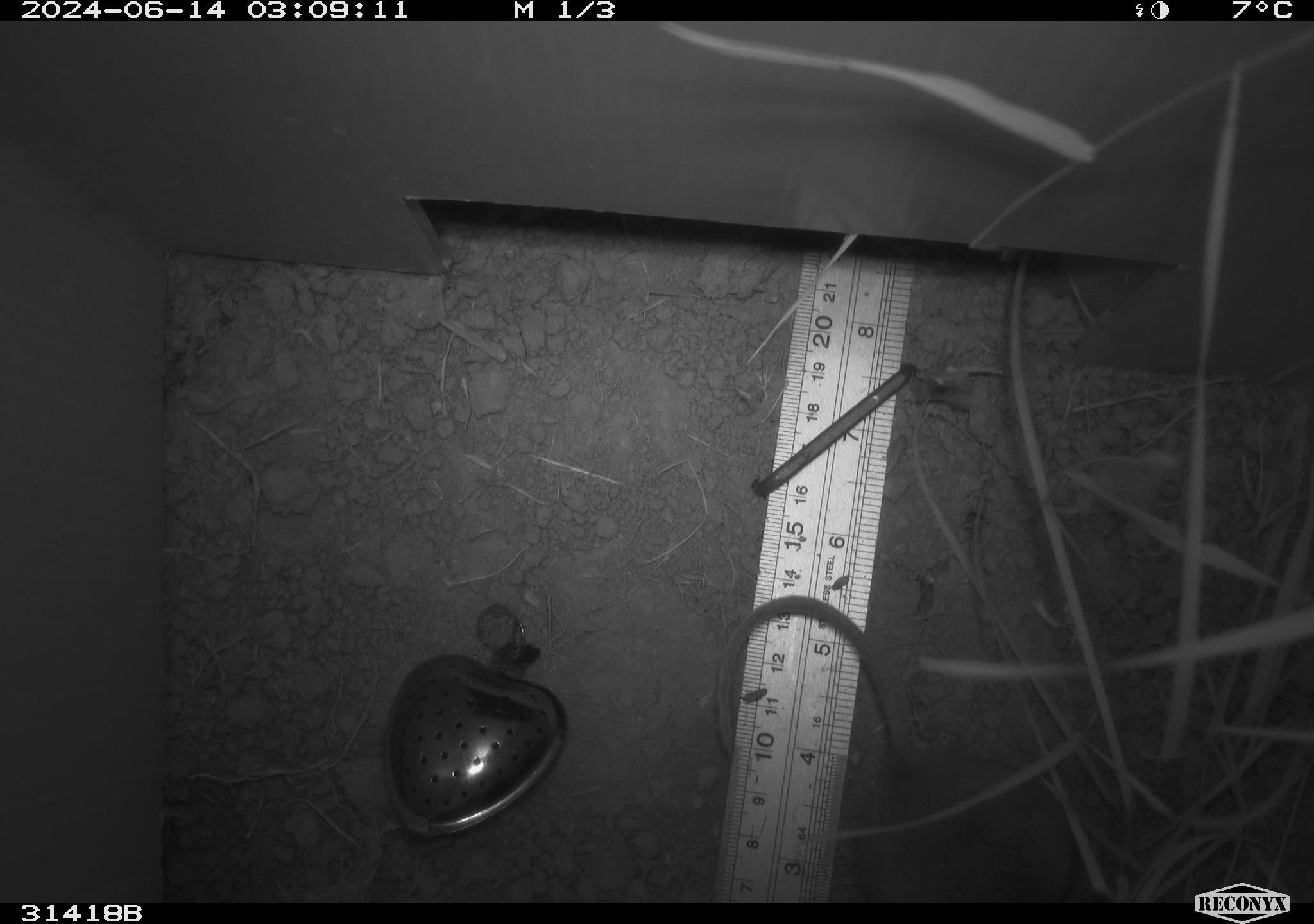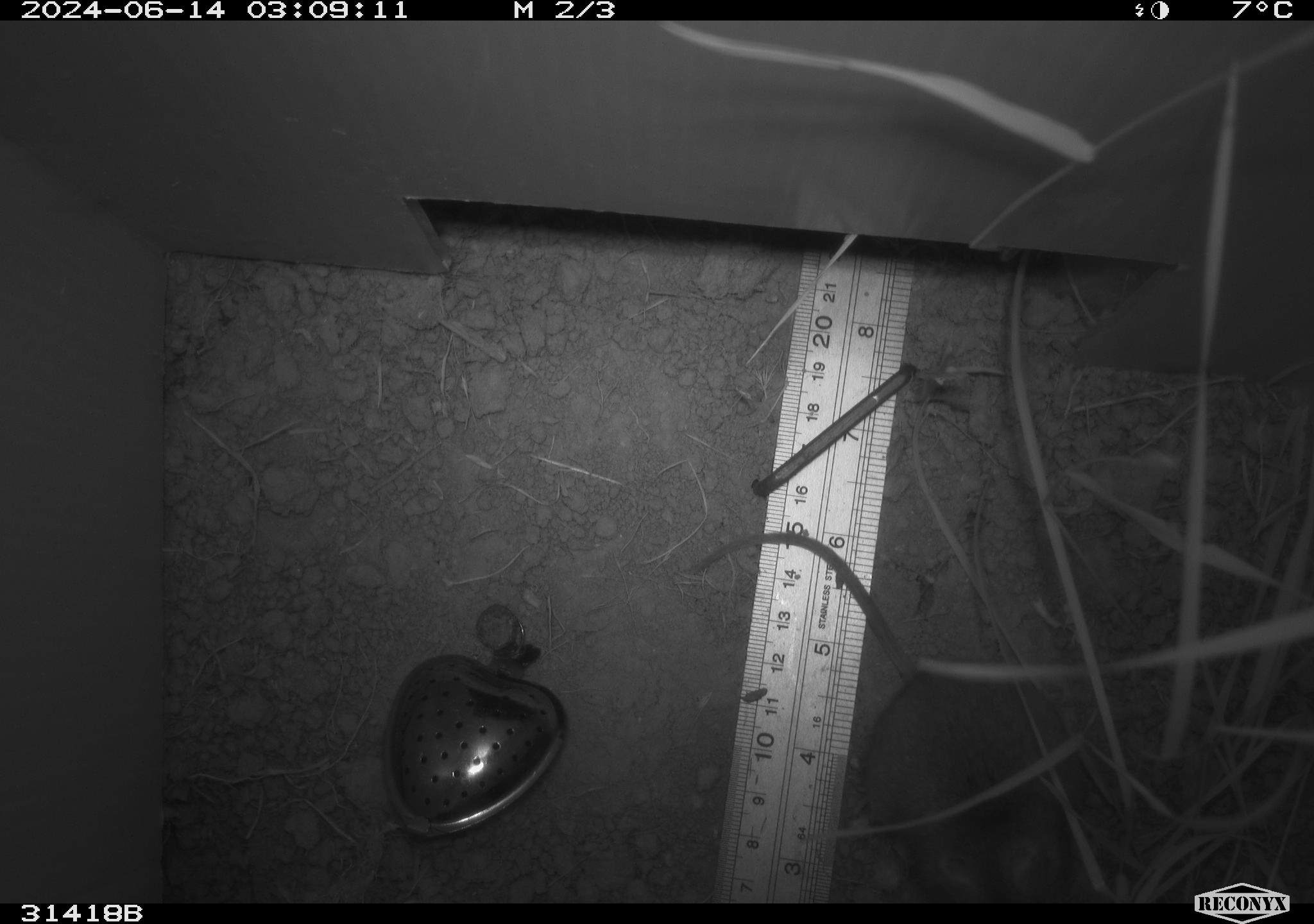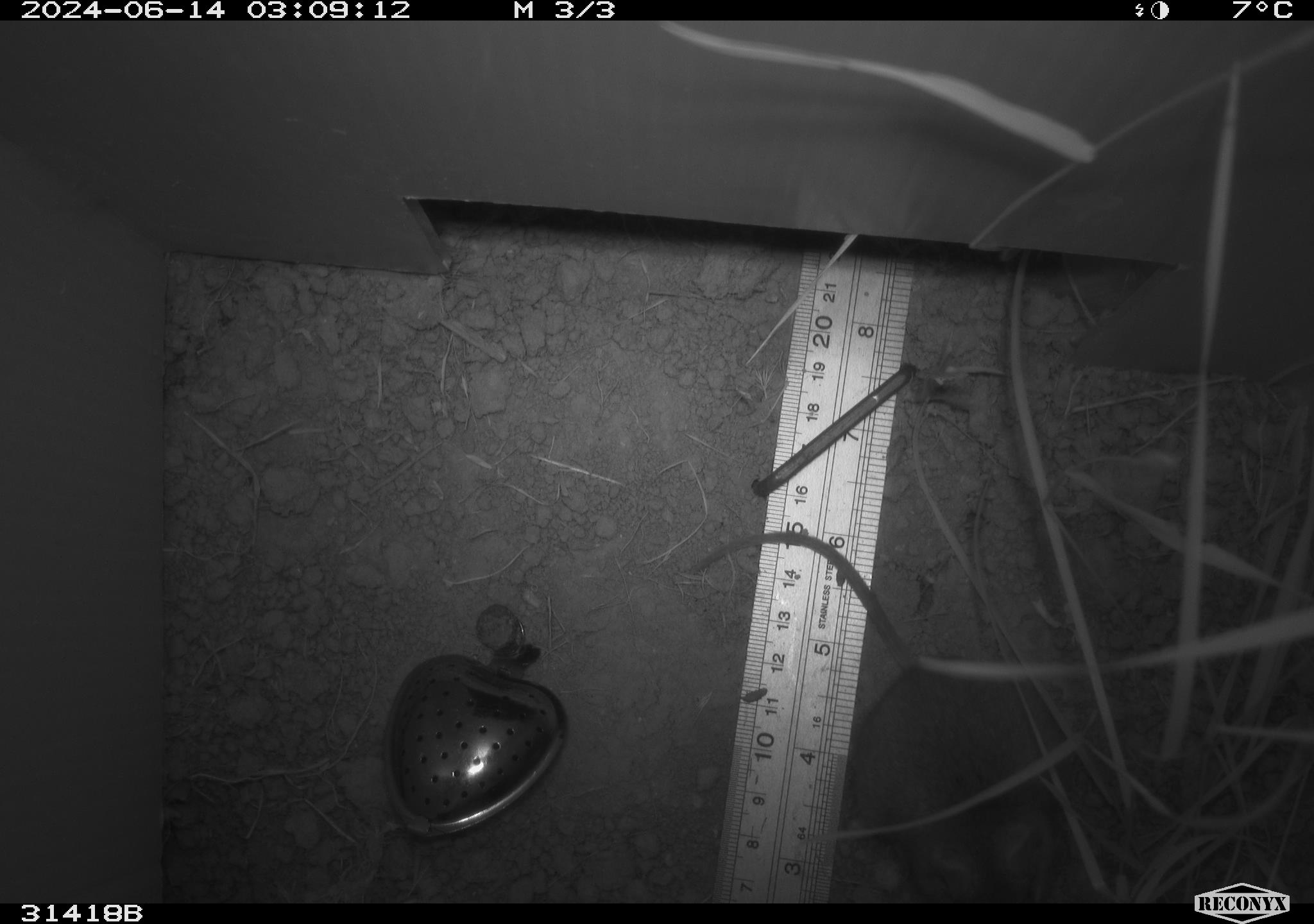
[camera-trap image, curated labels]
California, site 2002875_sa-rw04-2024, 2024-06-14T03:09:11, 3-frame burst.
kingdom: Animalia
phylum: Chordata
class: Mammalia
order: Rodentia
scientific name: Rodentia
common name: rodent